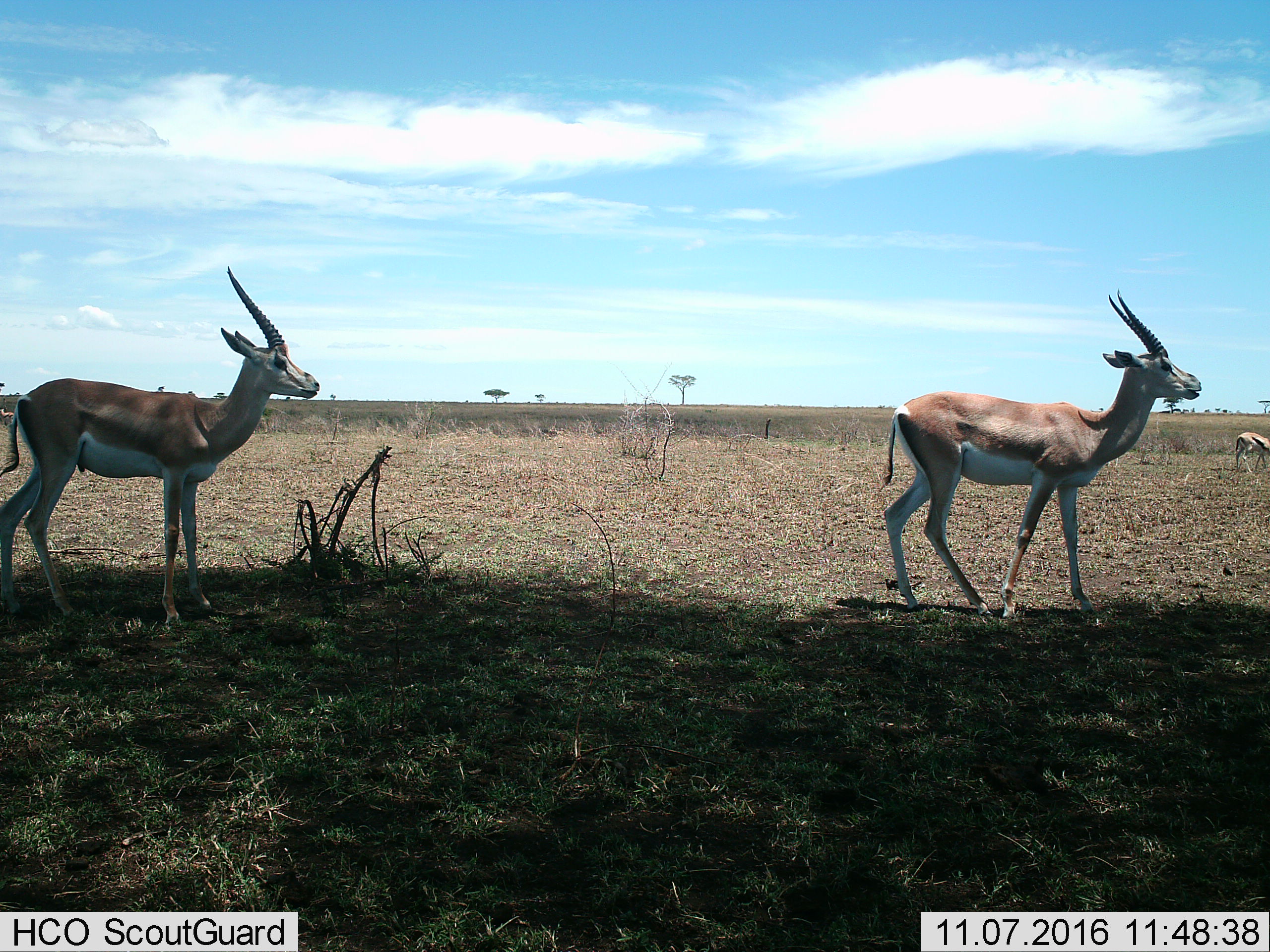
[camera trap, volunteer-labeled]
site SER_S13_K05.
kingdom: Animalia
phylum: Chordata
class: Mammalia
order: Artiodactyla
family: Bovidae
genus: Nanger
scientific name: Nanger granti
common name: grant's gazelle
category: gazellegrants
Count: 3.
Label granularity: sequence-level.